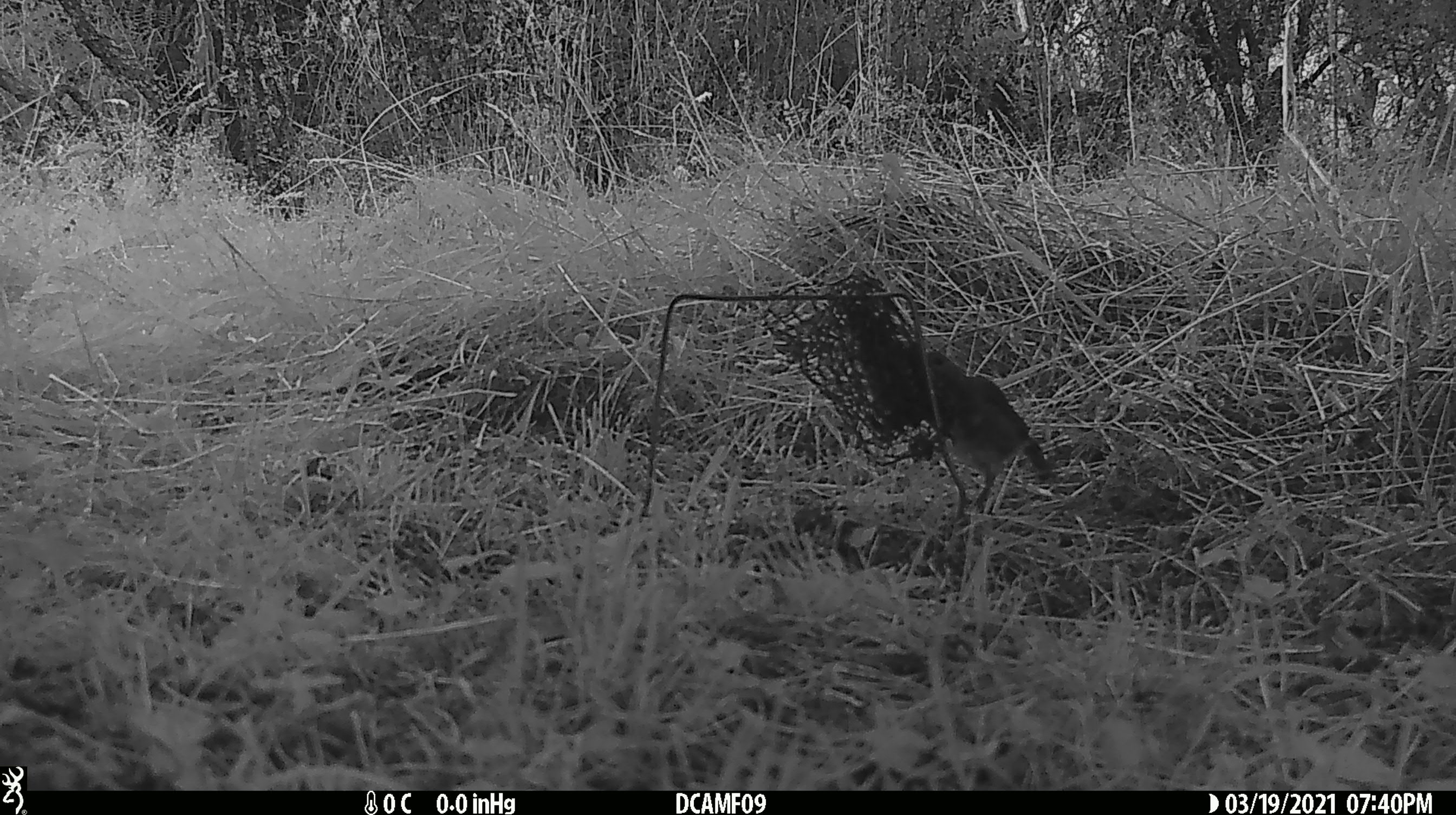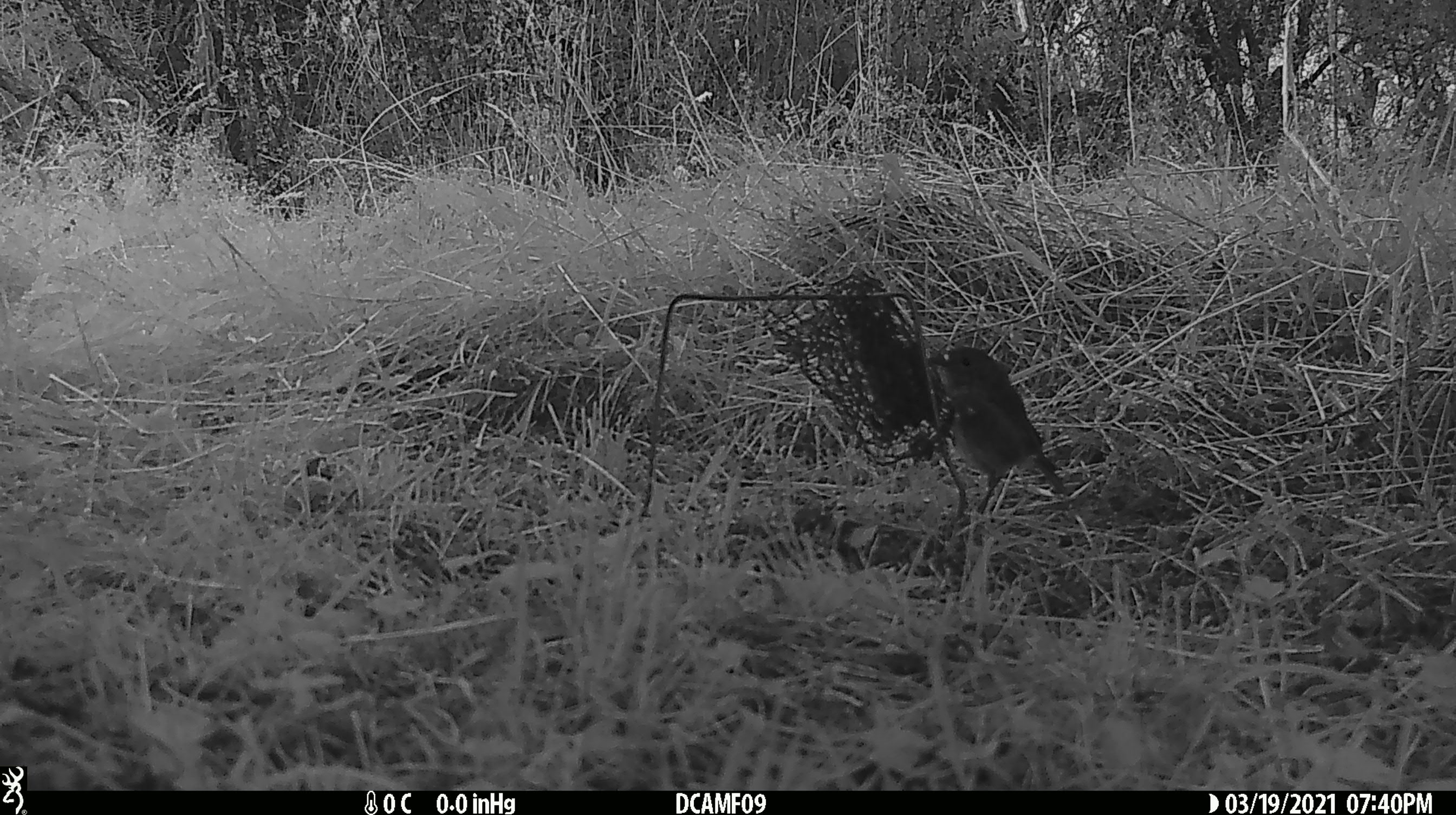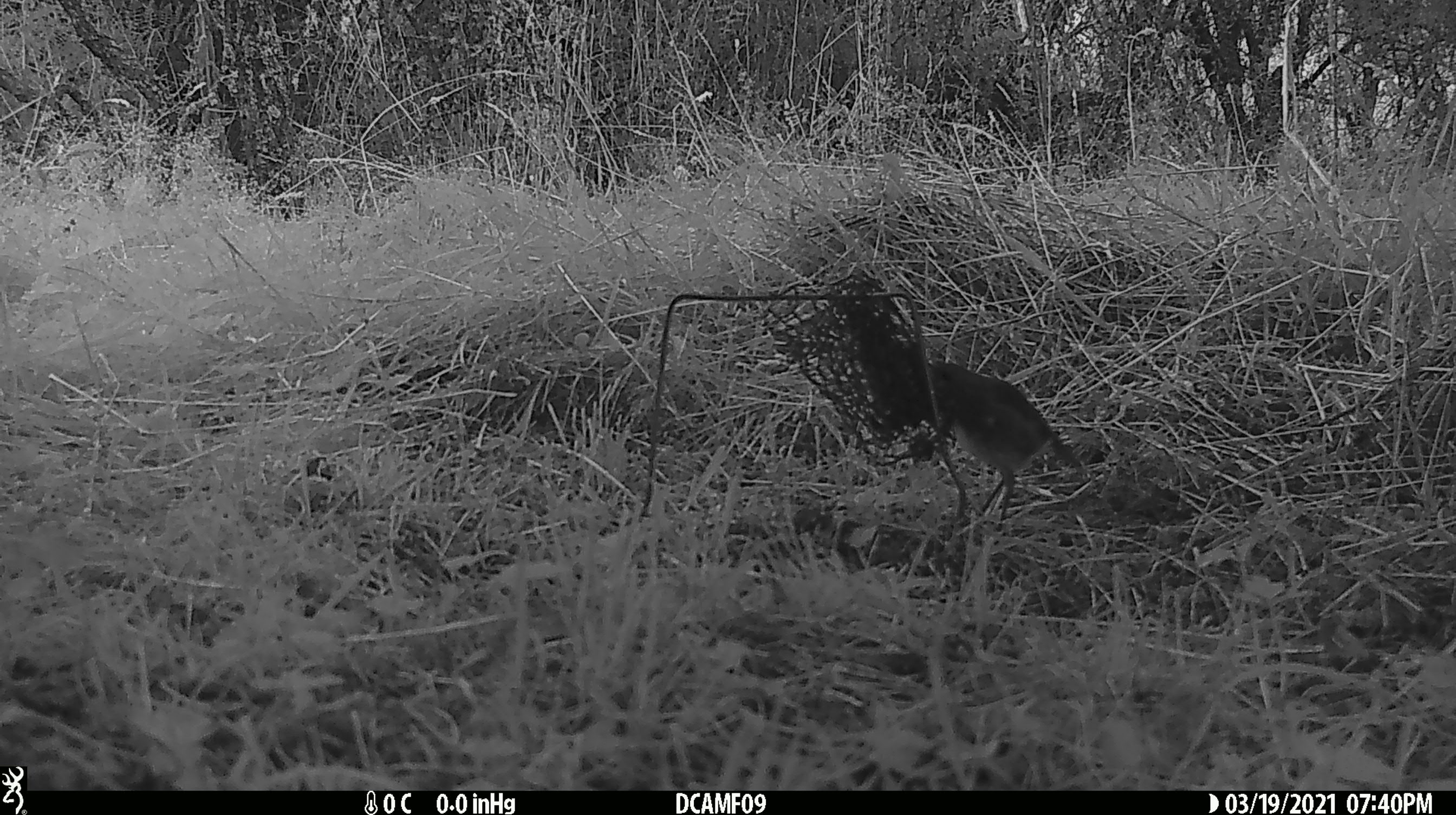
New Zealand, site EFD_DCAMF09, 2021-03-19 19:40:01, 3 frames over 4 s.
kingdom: Animalia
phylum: Chordata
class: Aves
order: Passeriformes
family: Petroicidae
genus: Petroica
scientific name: Petroica australis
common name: new zealand robin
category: robin